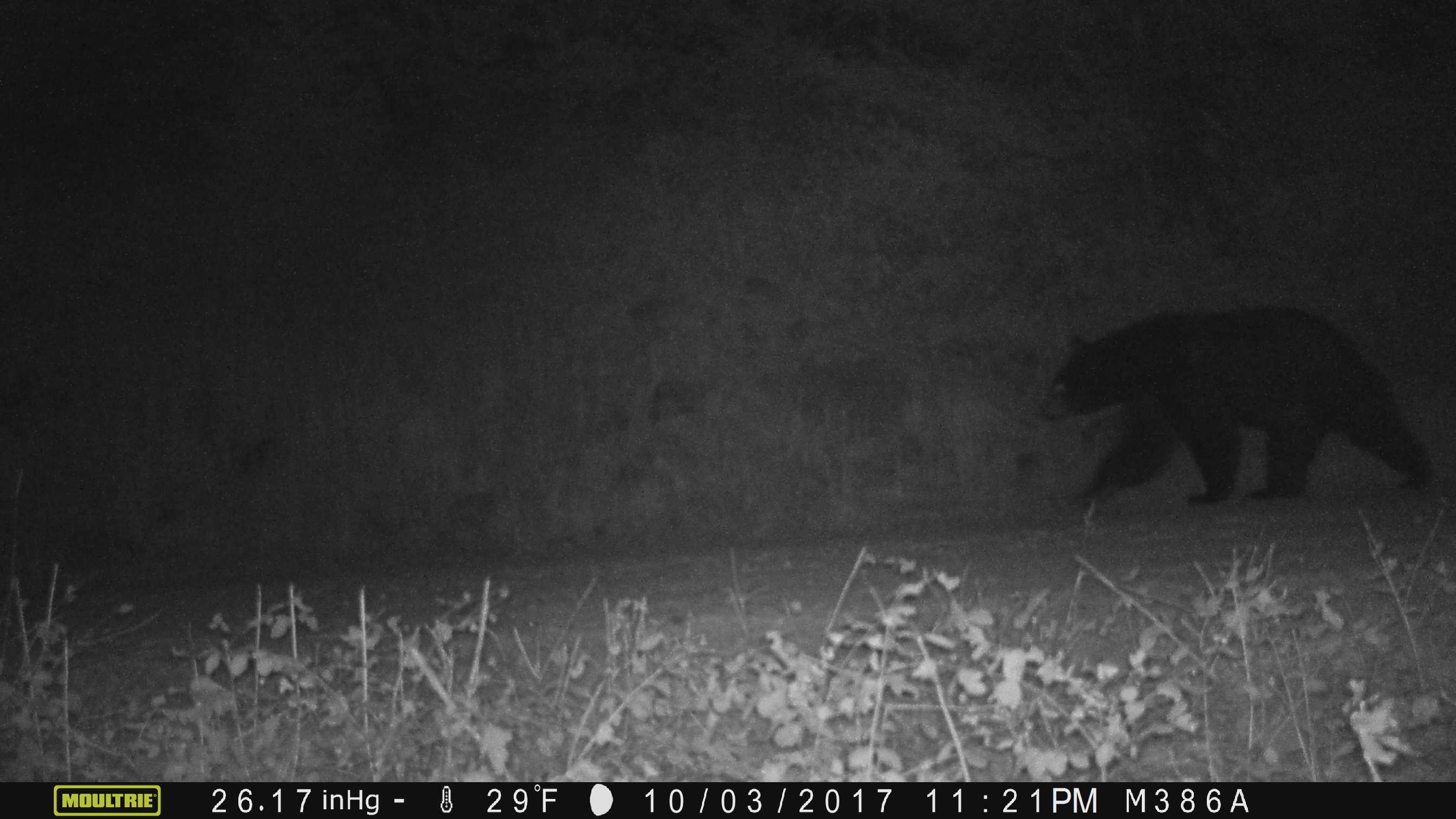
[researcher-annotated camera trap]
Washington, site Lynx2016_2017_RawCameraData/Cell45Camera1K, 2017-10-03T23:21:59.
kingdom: Animalia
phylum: Chordata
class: Mammalia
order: Carnivora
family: Ursidae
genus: Ursus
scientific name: Ursus americanus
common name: american black bear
Ursus americanus (american black bear). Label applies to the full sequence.